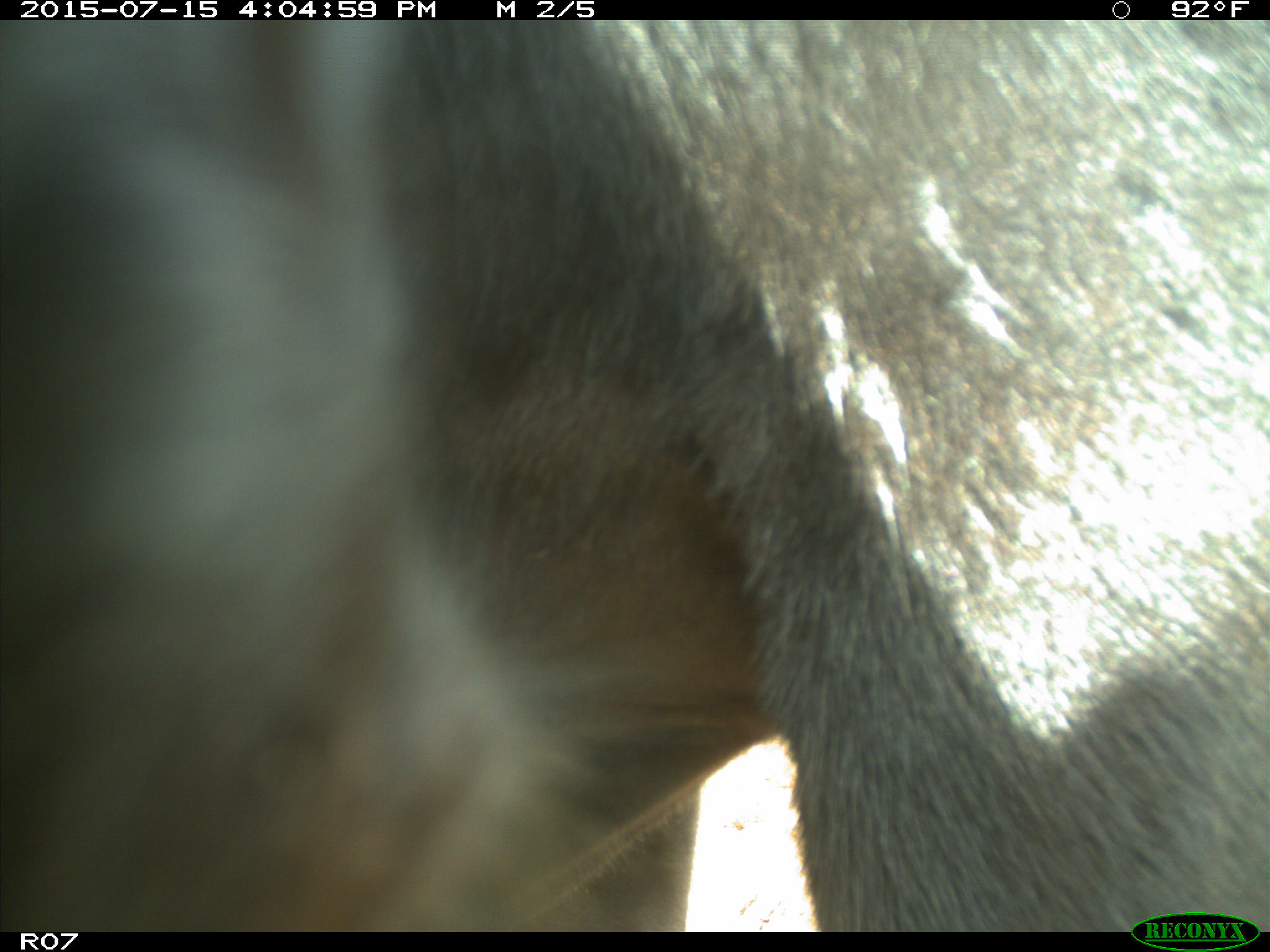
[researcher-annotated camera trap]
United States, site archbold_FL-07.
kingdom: Animalia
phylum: Chordata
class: Mammalia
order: Artiodactyla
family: Bovidae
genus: Bos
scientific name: Bos taurus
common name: domestic cow